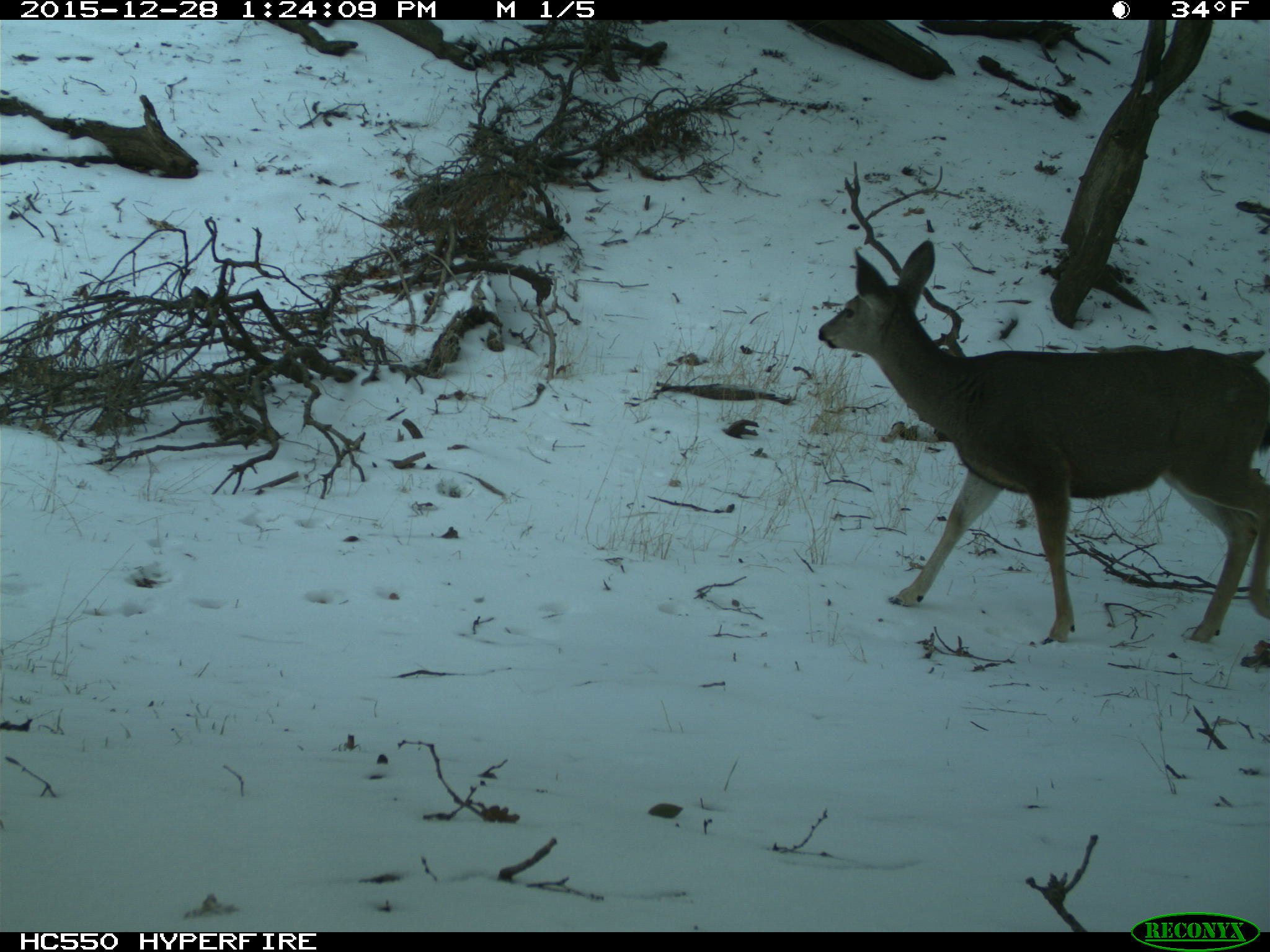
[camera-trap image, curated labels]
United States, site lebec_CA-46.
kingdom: Animalia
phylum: Chordata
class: Mammalia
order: Artiodactyla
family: Cervidae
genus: Odocoileus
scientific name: Odocoileus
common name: deer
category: unidentified deer